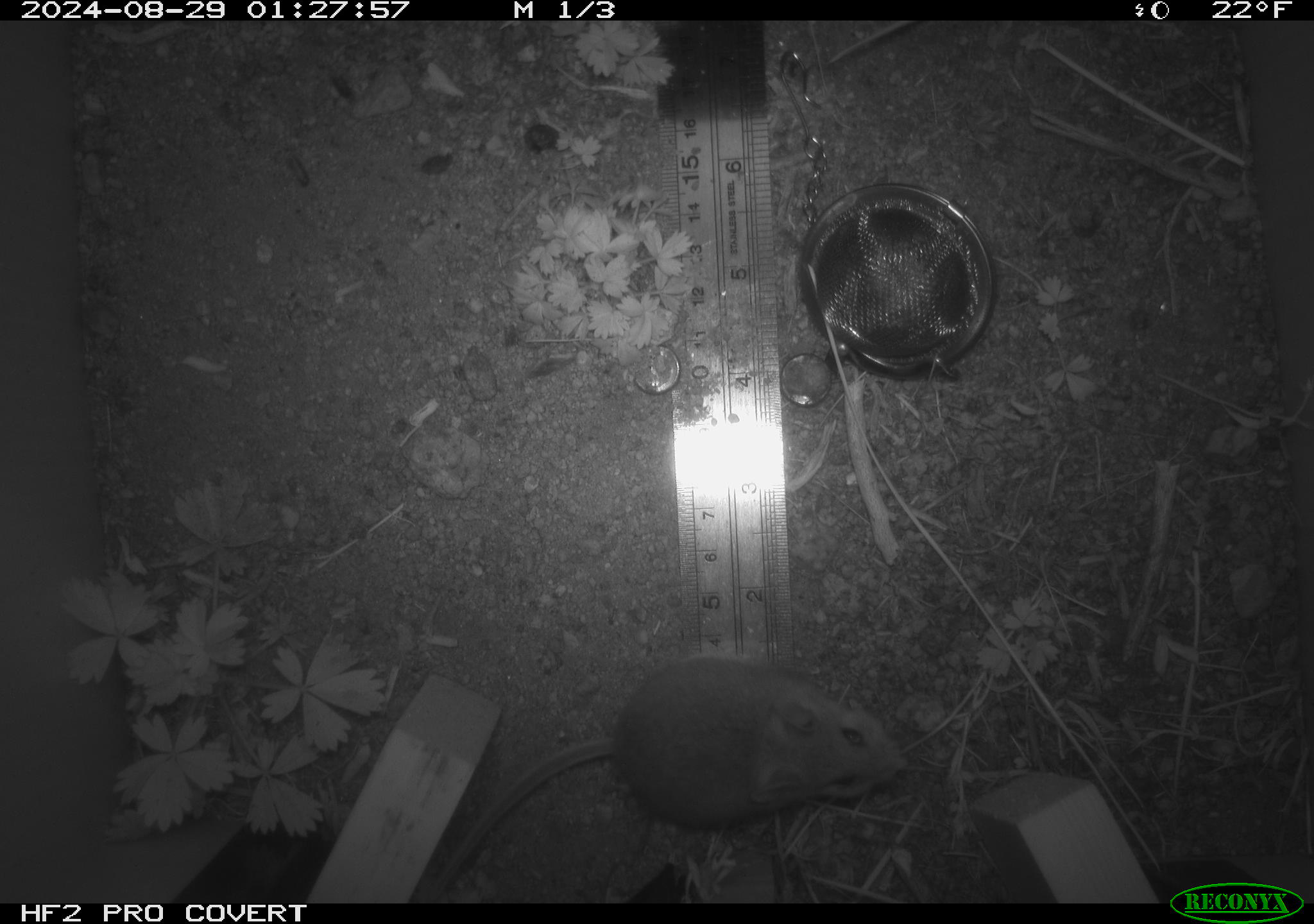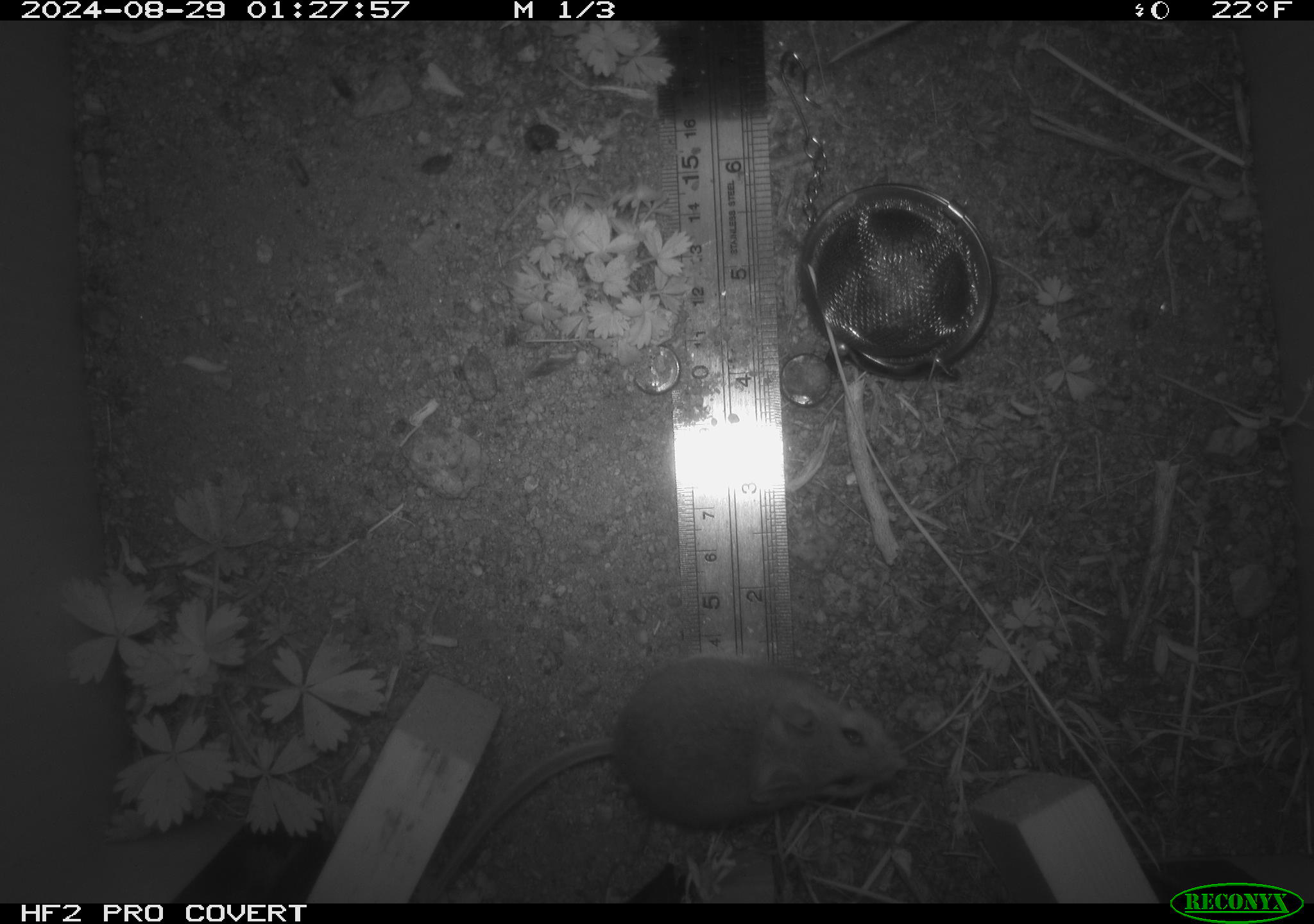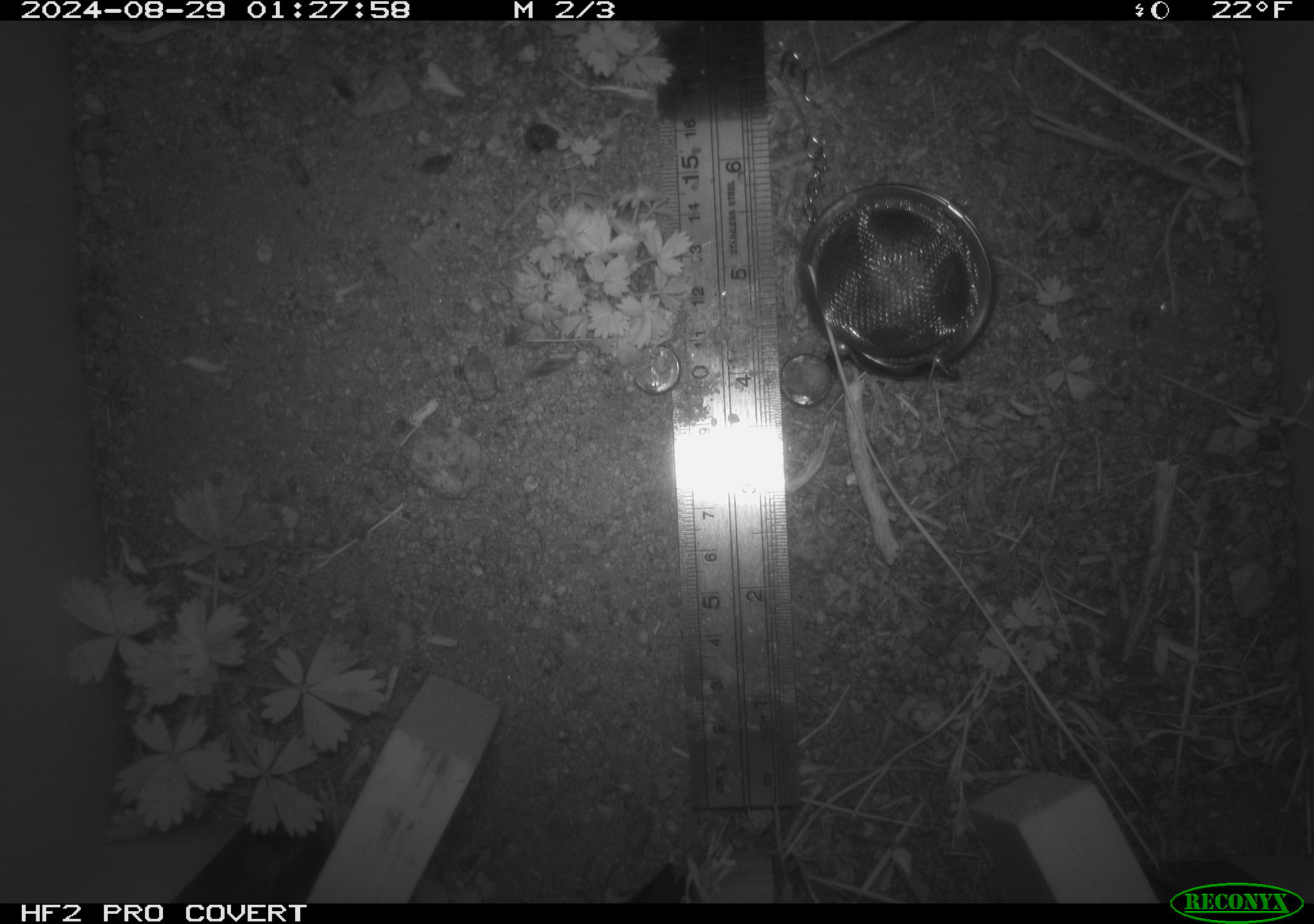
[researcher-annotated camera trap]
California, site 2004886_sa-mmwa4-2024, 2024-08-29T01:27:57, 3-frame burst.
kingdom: Animalia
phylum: Chordata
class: Mammalia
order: Rodentia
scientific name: Rodentia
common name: mouse species